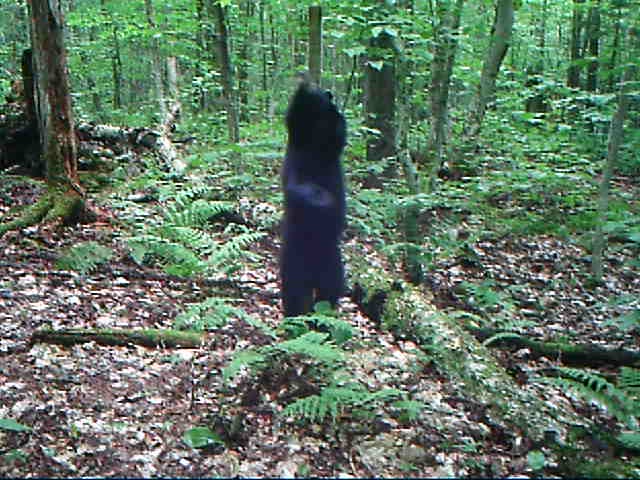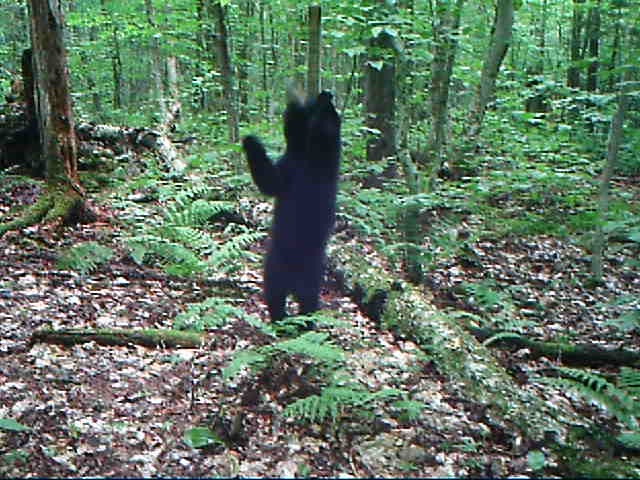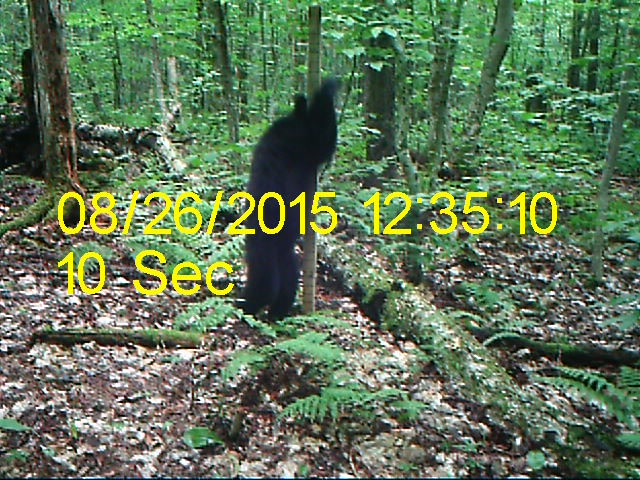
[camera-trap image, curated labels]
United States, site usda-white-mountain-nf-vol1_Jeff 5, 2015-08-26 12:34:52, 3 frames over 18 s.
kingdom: Animalia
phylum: Chordata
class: Mammalia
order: Carnivora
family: Ursidae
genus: Ursus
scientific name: Ursus americanus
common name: black bear